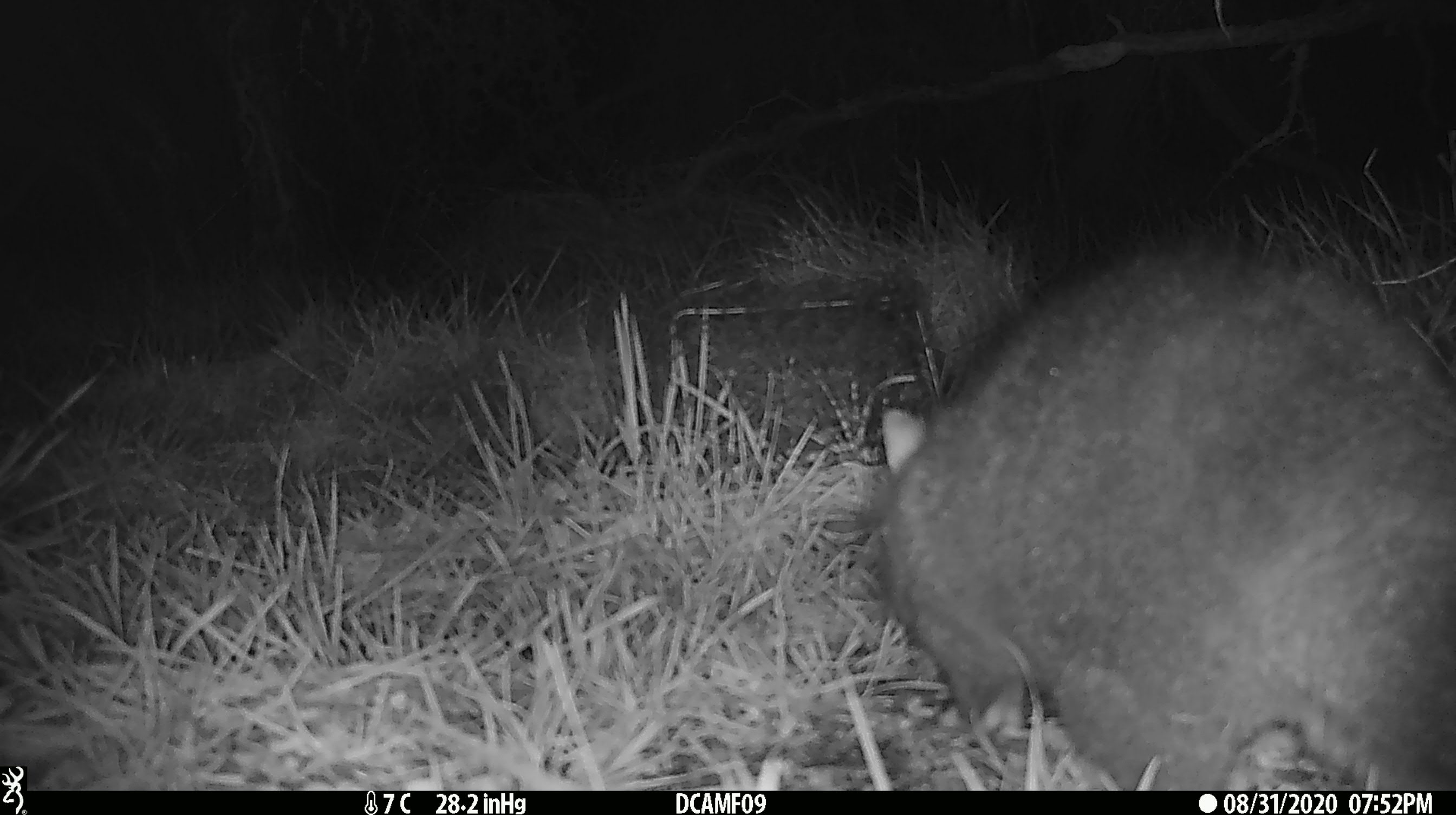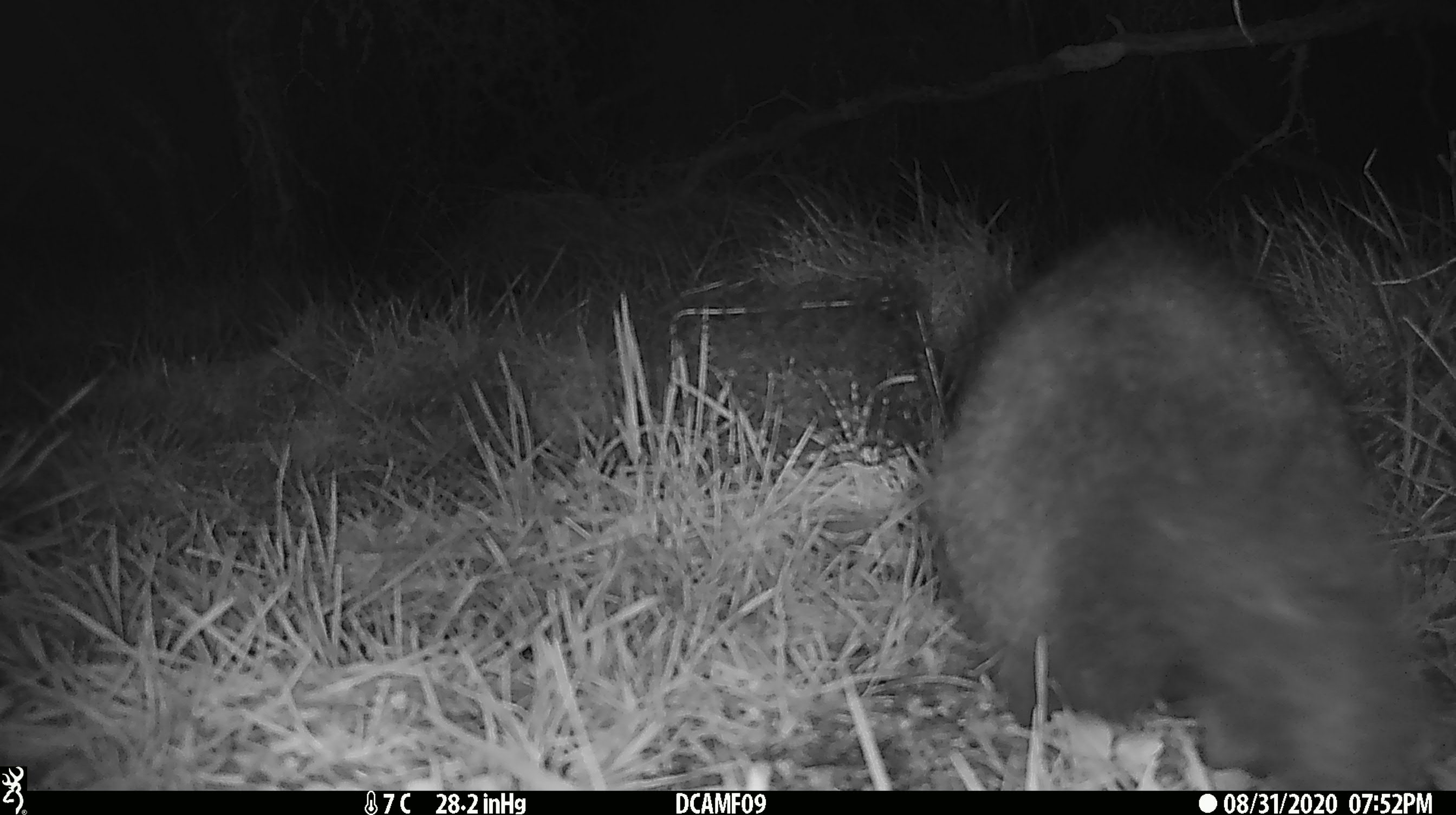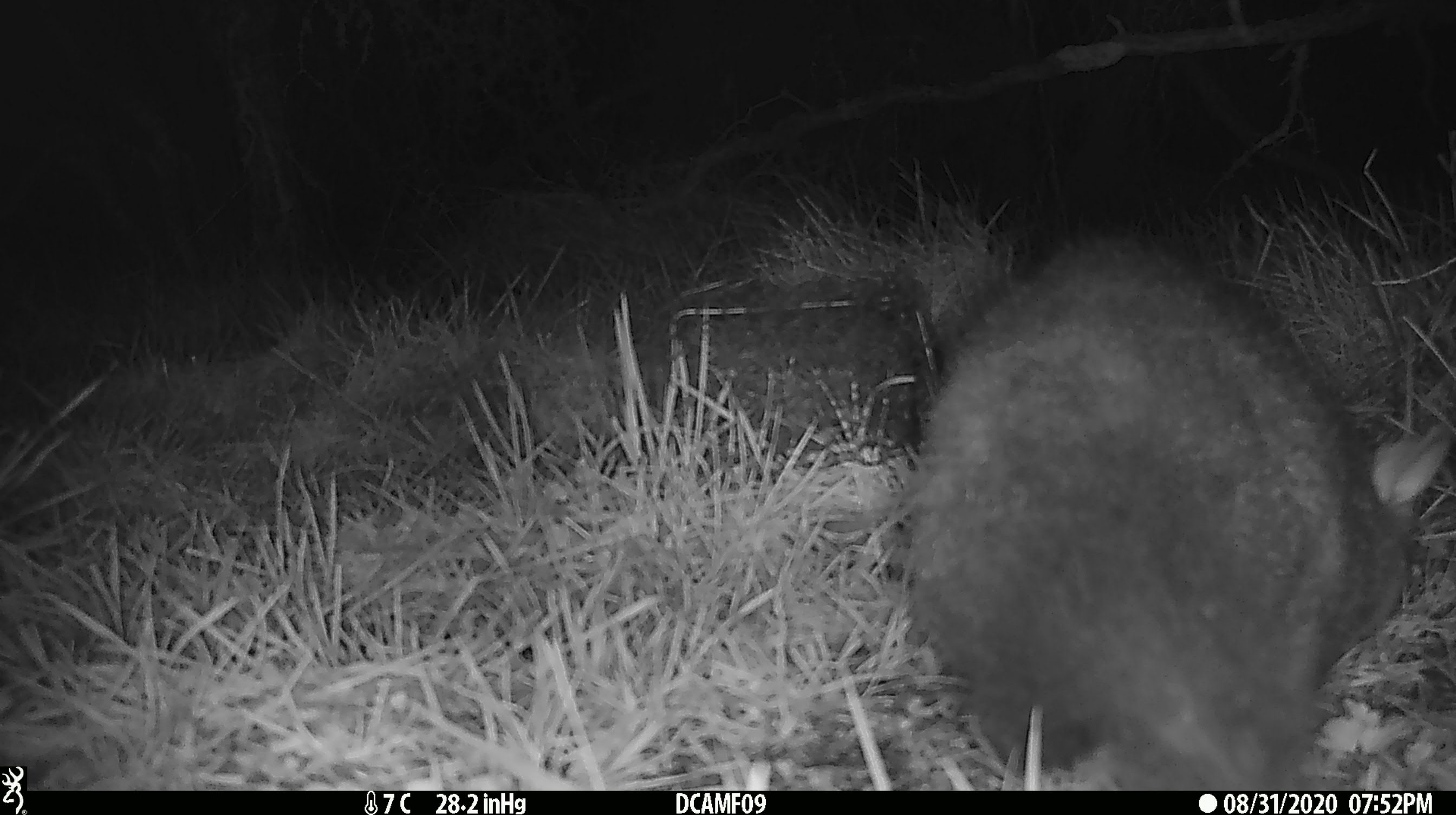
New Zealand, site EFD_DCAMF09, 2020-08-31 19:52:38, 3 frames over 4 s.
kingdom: Animalia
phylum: Chordata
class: Mammalia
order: Diprotodontia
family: Phalangeridae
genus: Trichosurus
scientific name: Trichosurus vulpecula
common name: common brushtail possum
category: possum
Possum (common brushtail possum) (Trichosurus vulpecula).